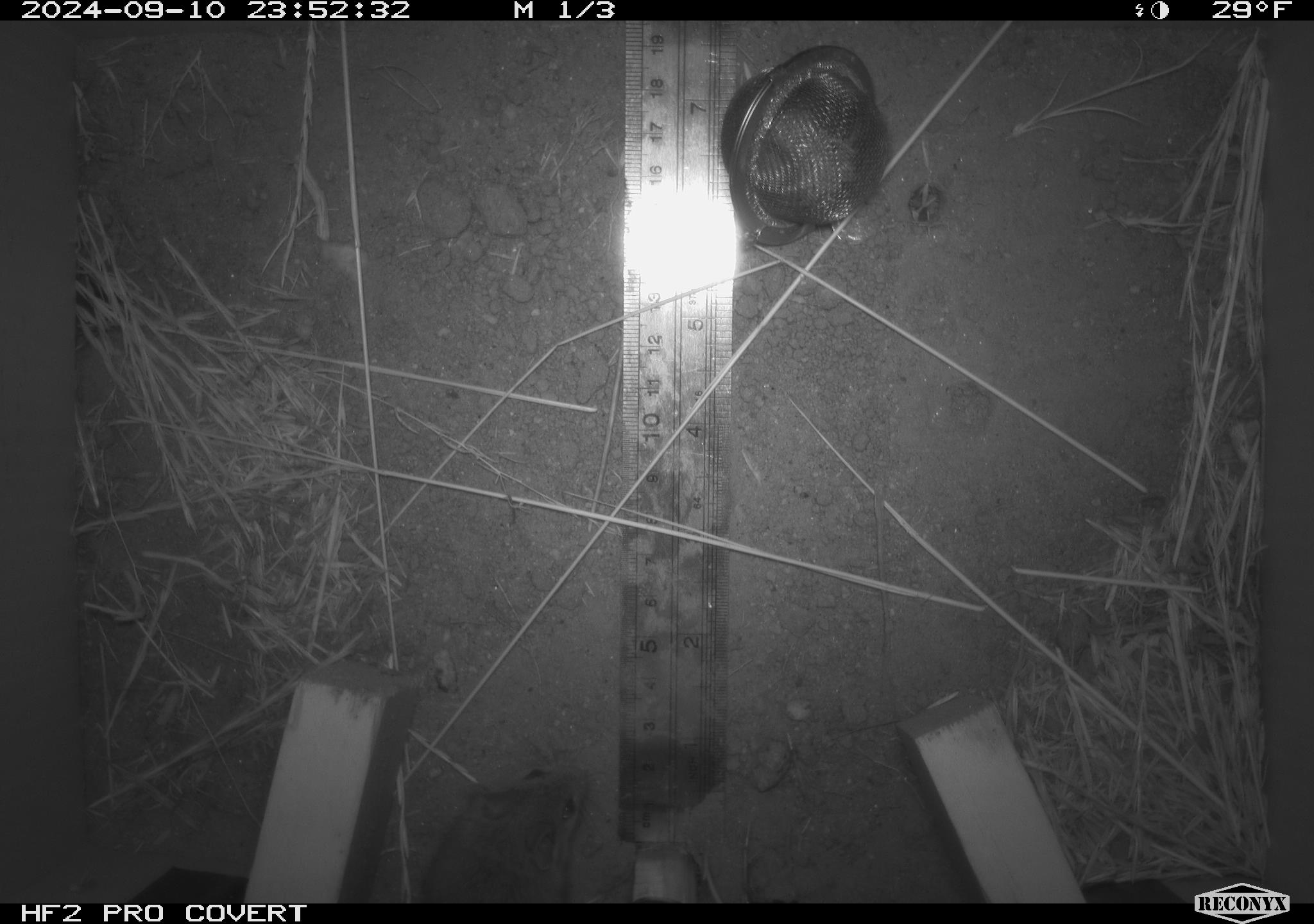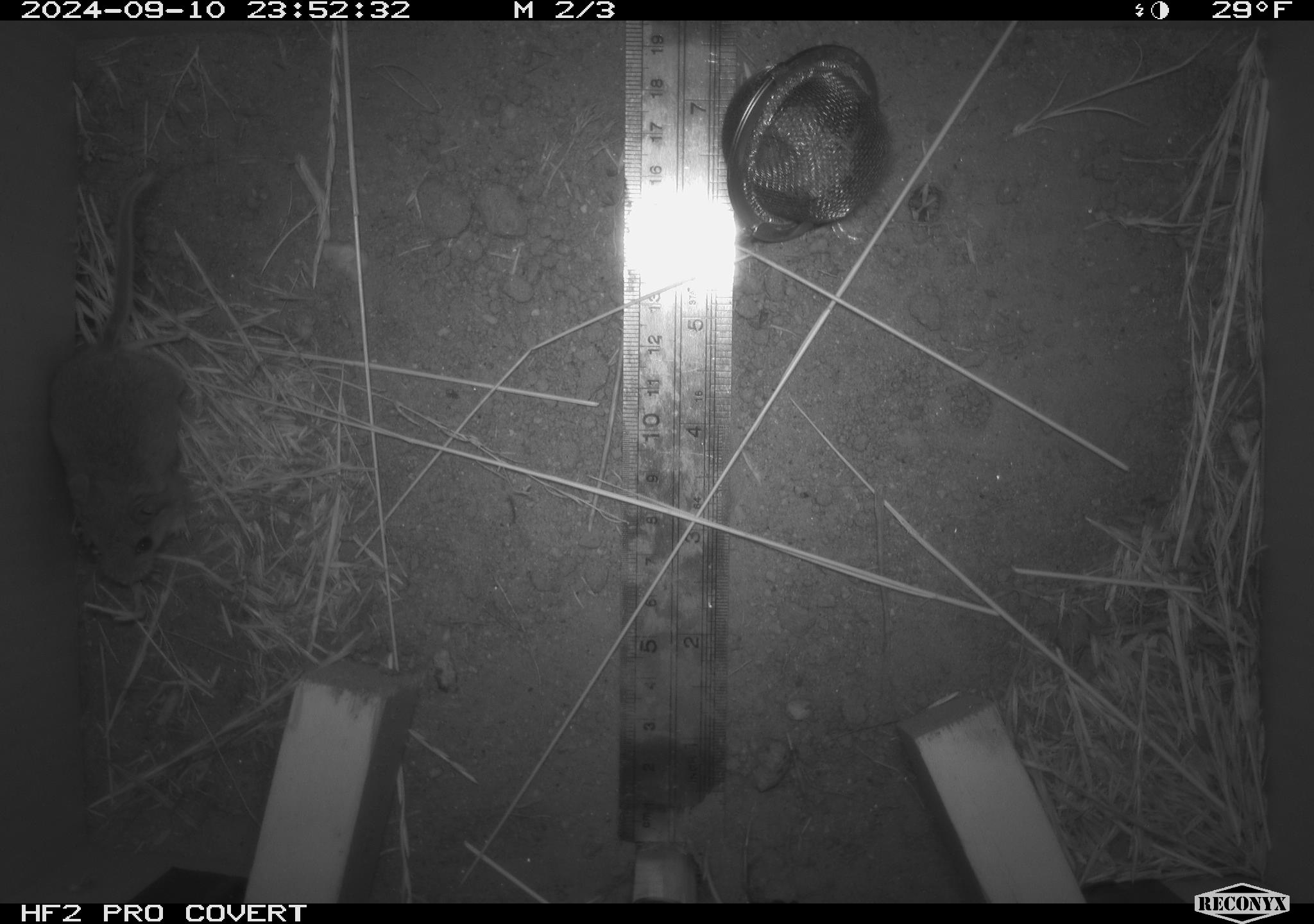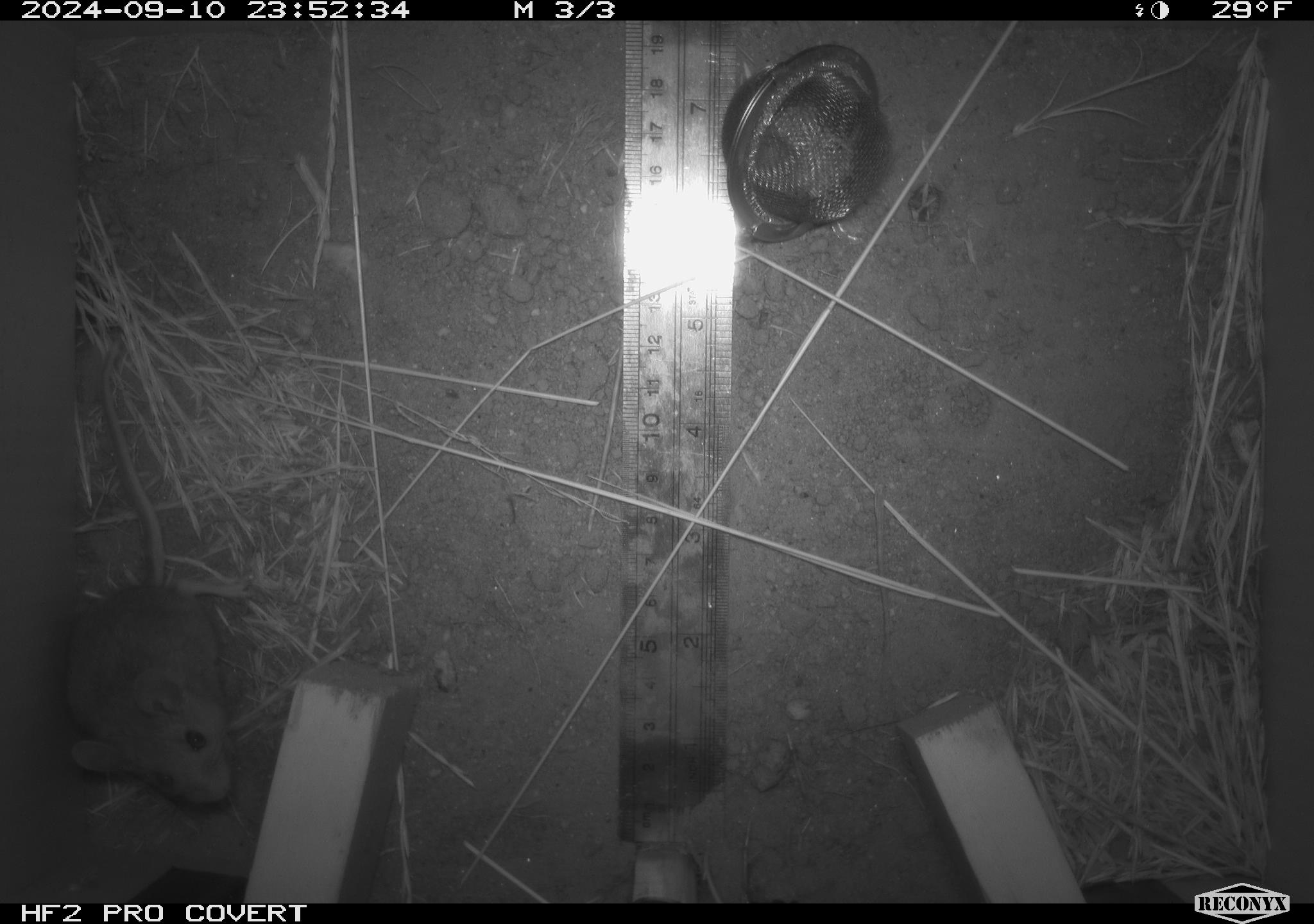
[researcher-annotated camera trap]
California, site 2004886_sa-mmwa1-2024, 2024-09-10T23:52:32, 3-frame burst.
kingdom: Animalia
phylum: Chordata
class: Mammalia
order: Rodentia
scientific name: Rodentia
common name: mouse species